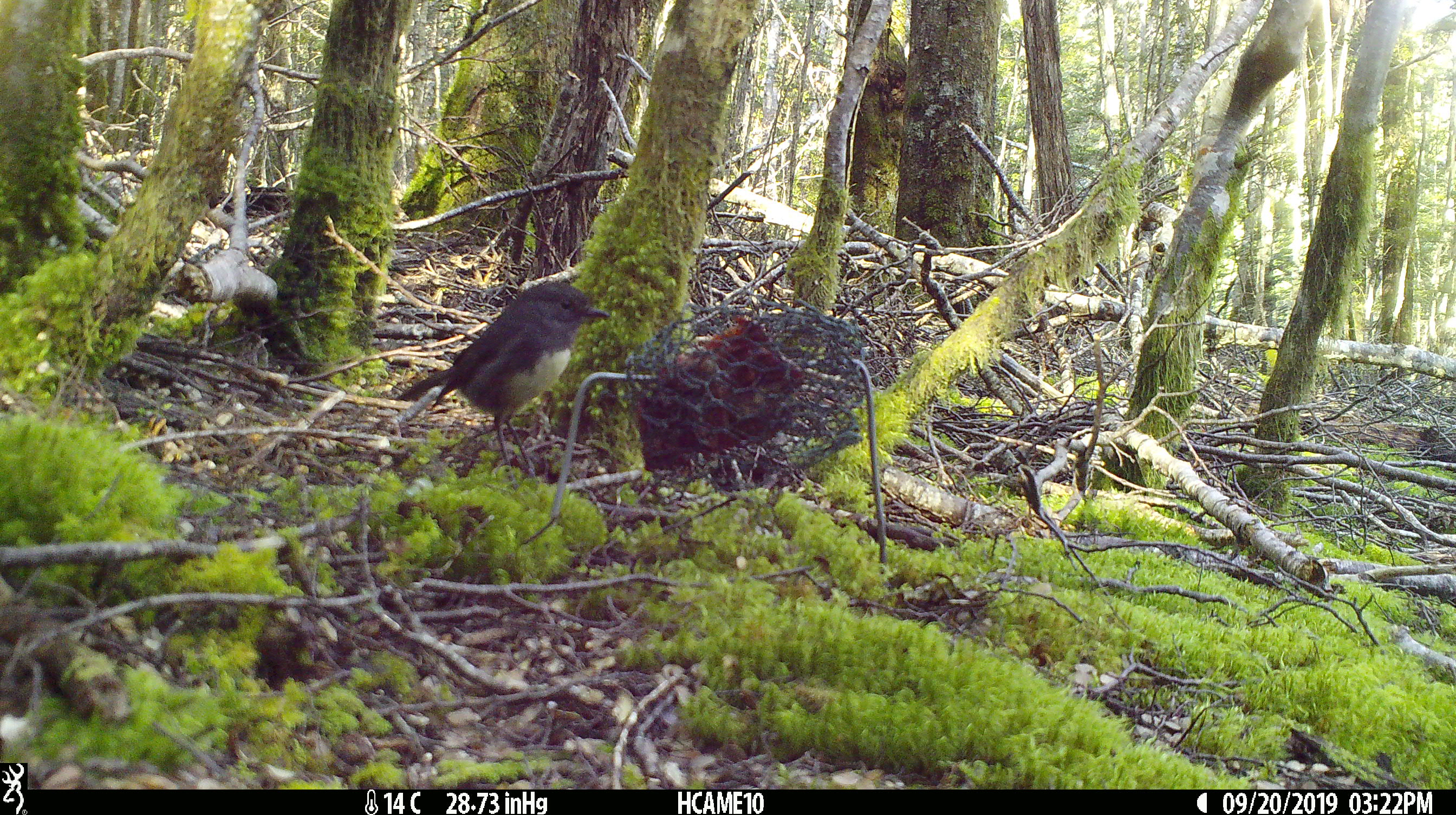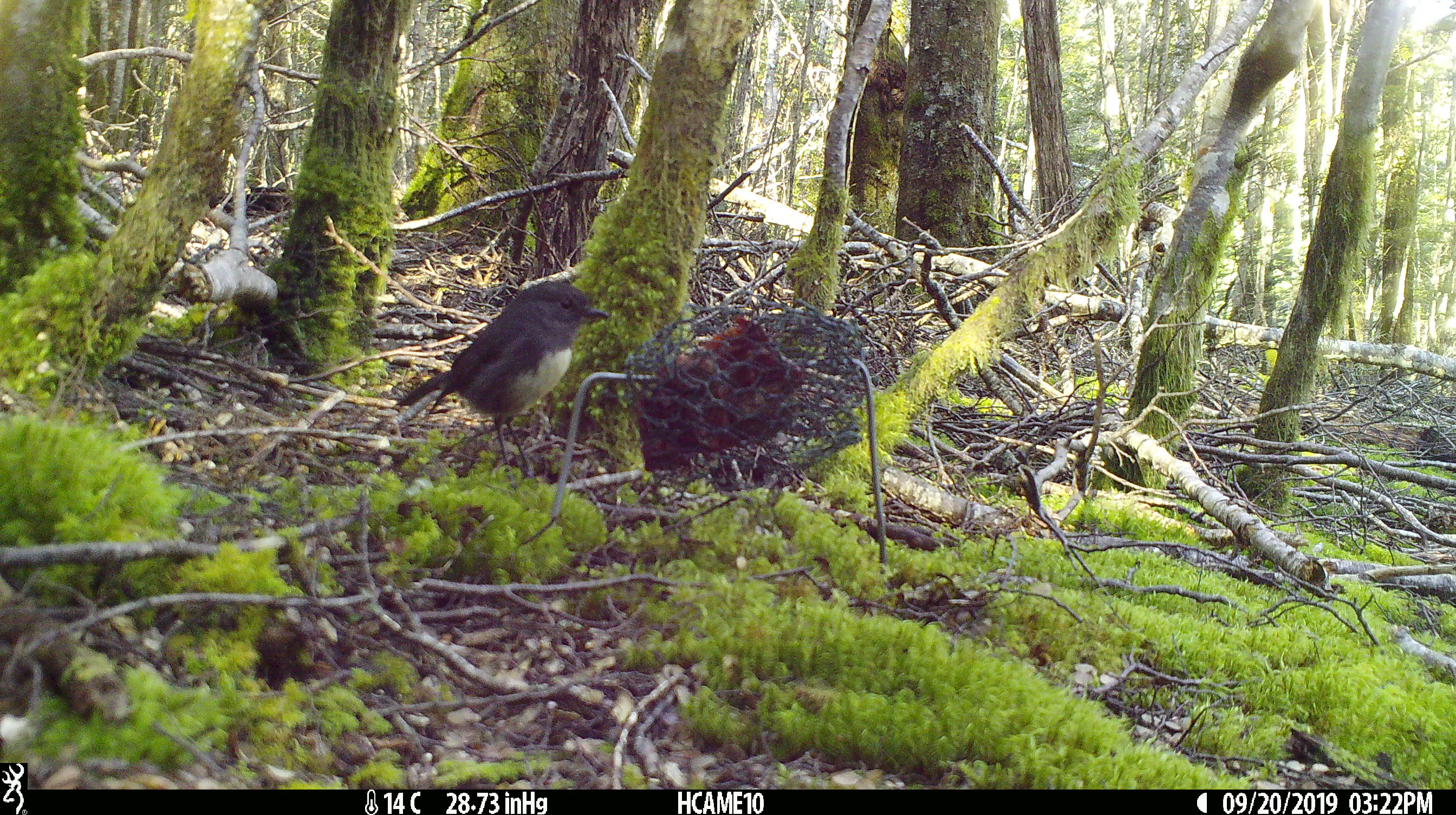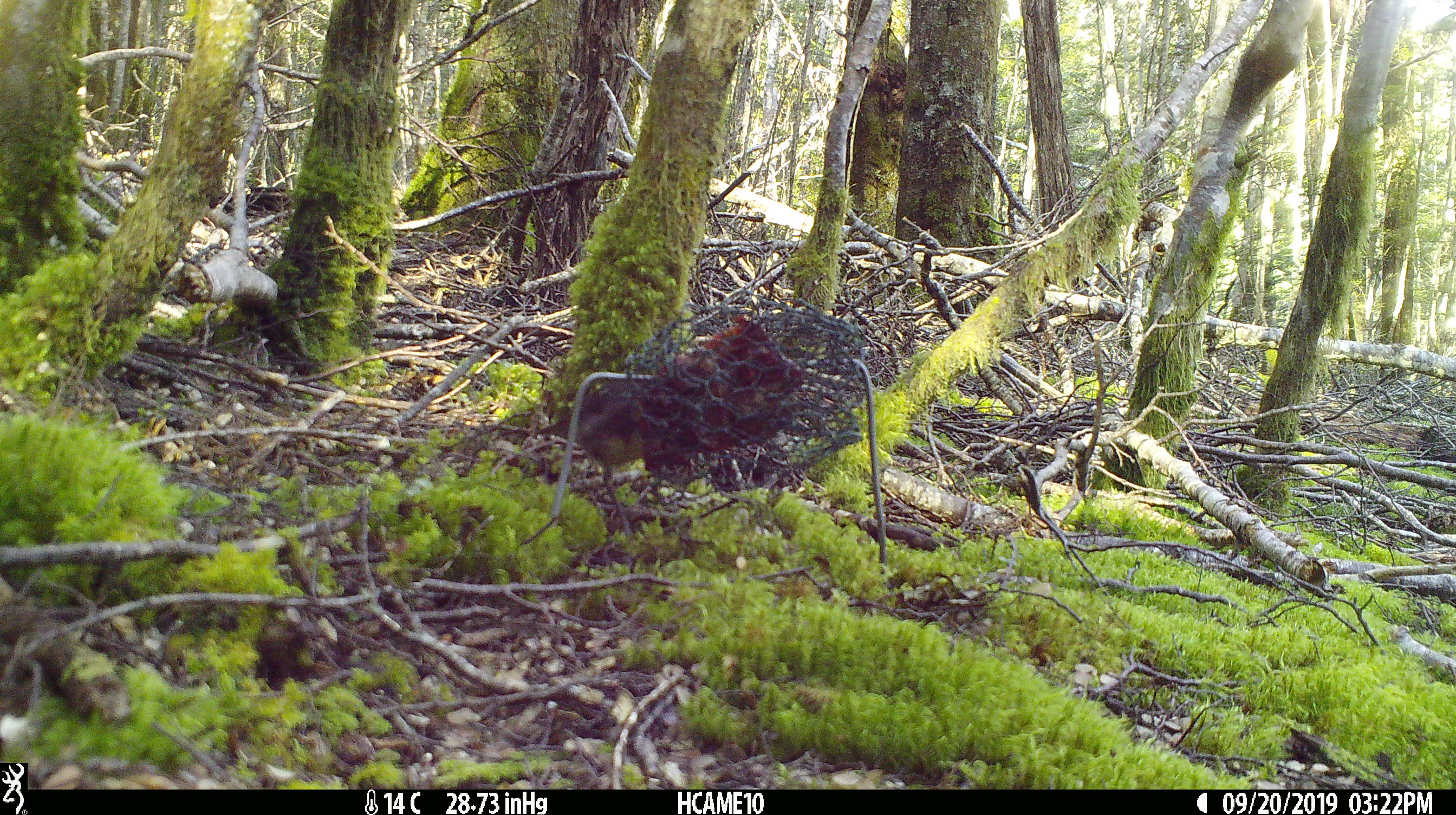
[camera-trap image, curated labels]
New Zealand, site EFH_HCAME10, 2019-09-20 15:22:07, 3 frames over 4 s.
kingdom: Animalia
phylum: Chordata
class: Aves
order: Passeriformes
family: Petroicidae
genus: Petroica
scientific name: Petroica australis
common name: new zealand robin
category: robin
Robin (new zealand robin) (Petroica australis).